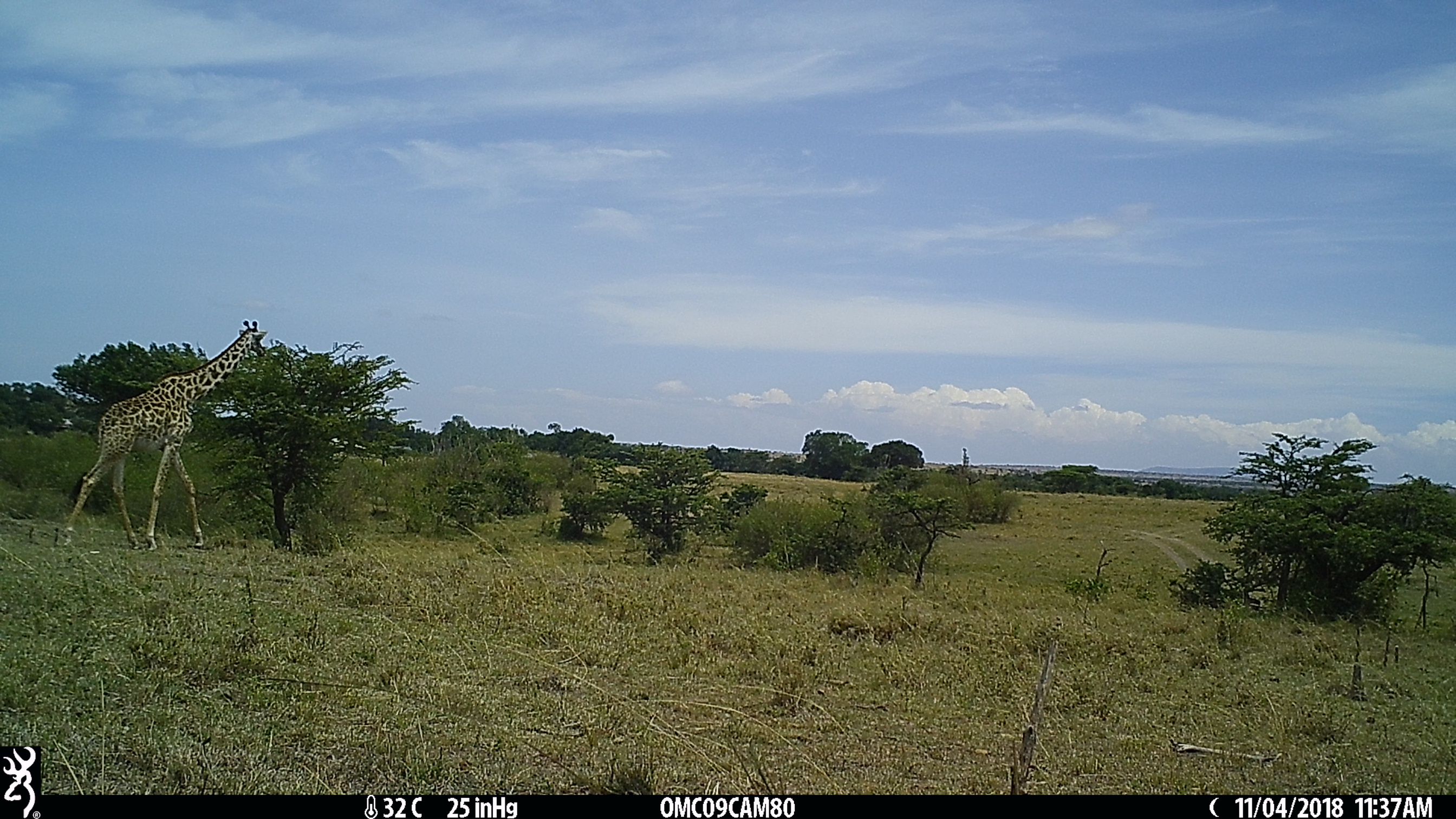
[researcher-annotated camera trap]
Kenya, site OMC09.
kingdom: Animalia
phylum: Chordata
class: Mammalia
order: Artiodactyla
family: Giraffidae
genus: Giraffa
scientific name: Giraffa camelopardalis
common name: northern giraffe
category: giraffe